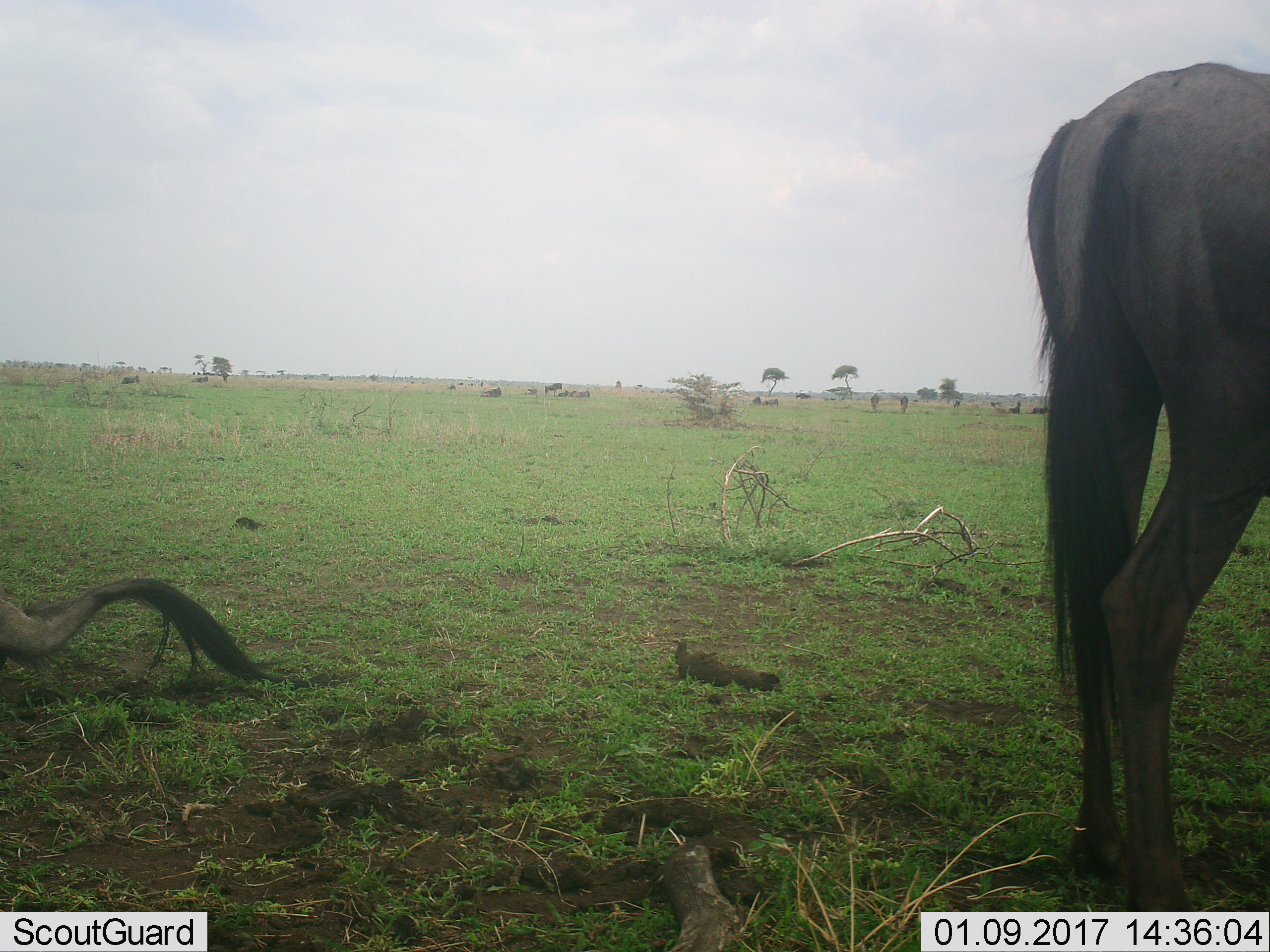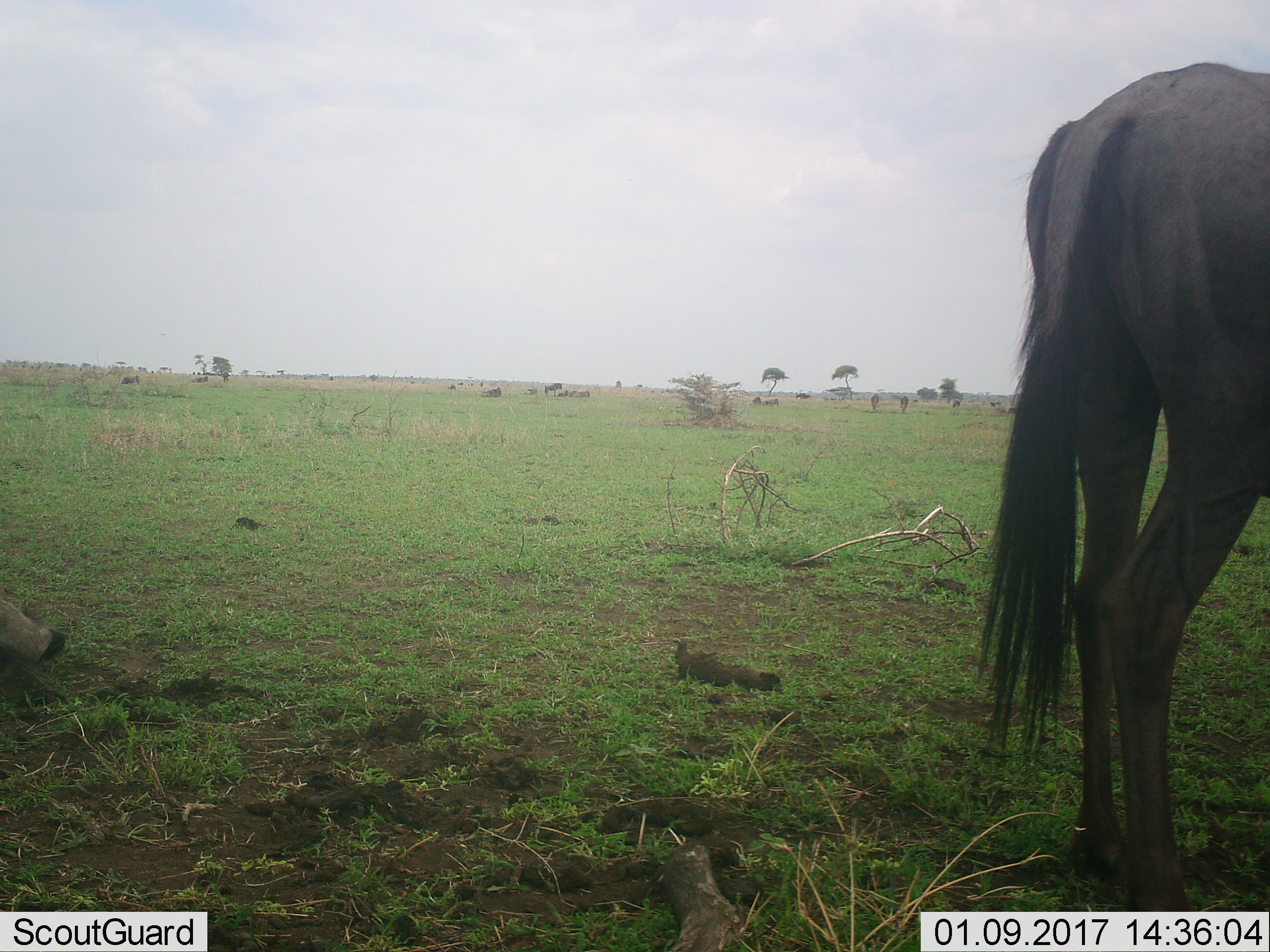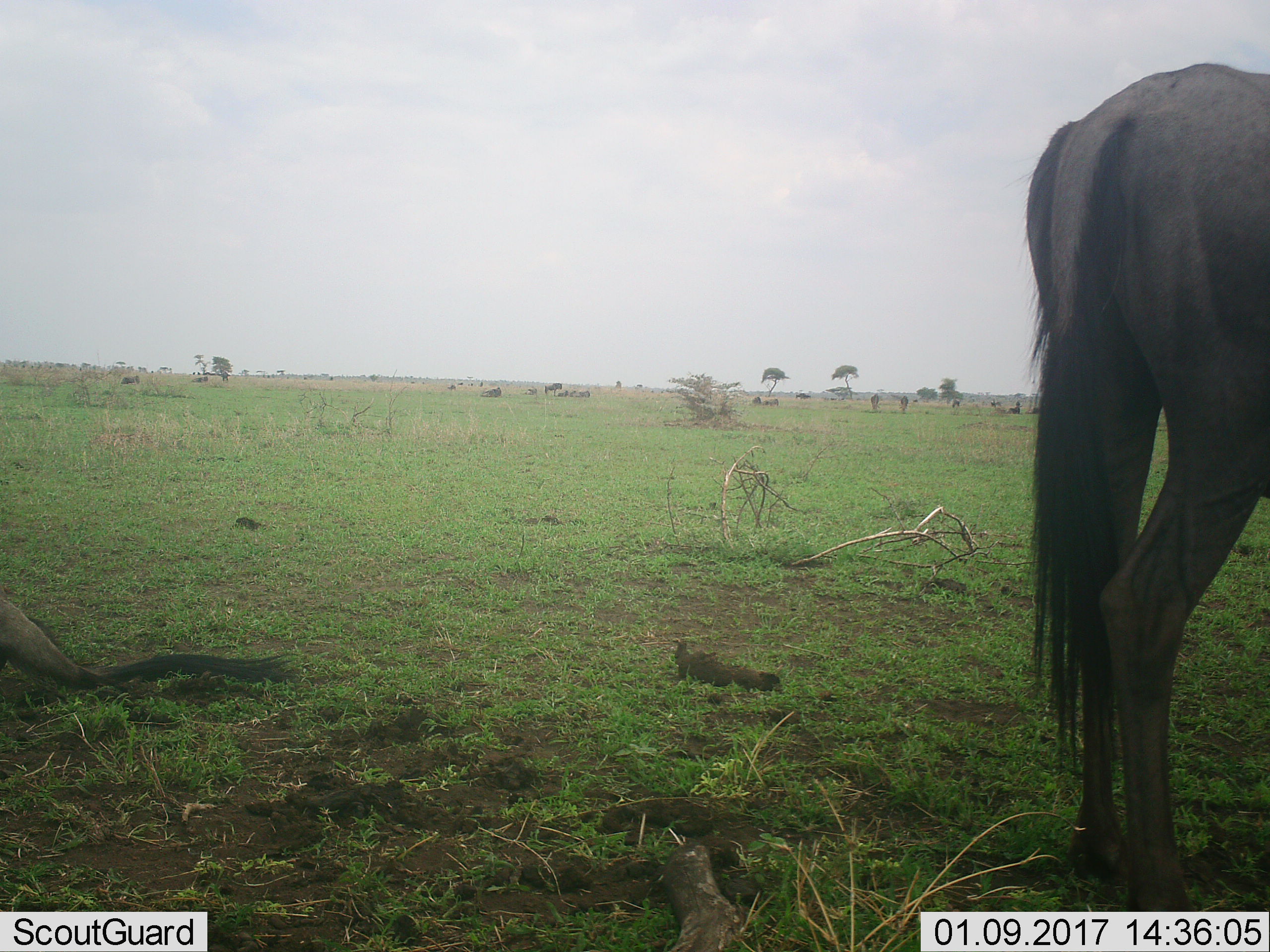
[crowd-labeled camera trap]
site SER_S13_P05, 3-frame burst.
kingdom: Animalia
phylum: Chordata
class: Mammalia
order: Artiodactyla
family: Bovidae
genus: Connochaetes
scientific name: Connochaetes taurinus taurinus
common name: blue wildebeest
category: wildebeestblue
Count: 11-50.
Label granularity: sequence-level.